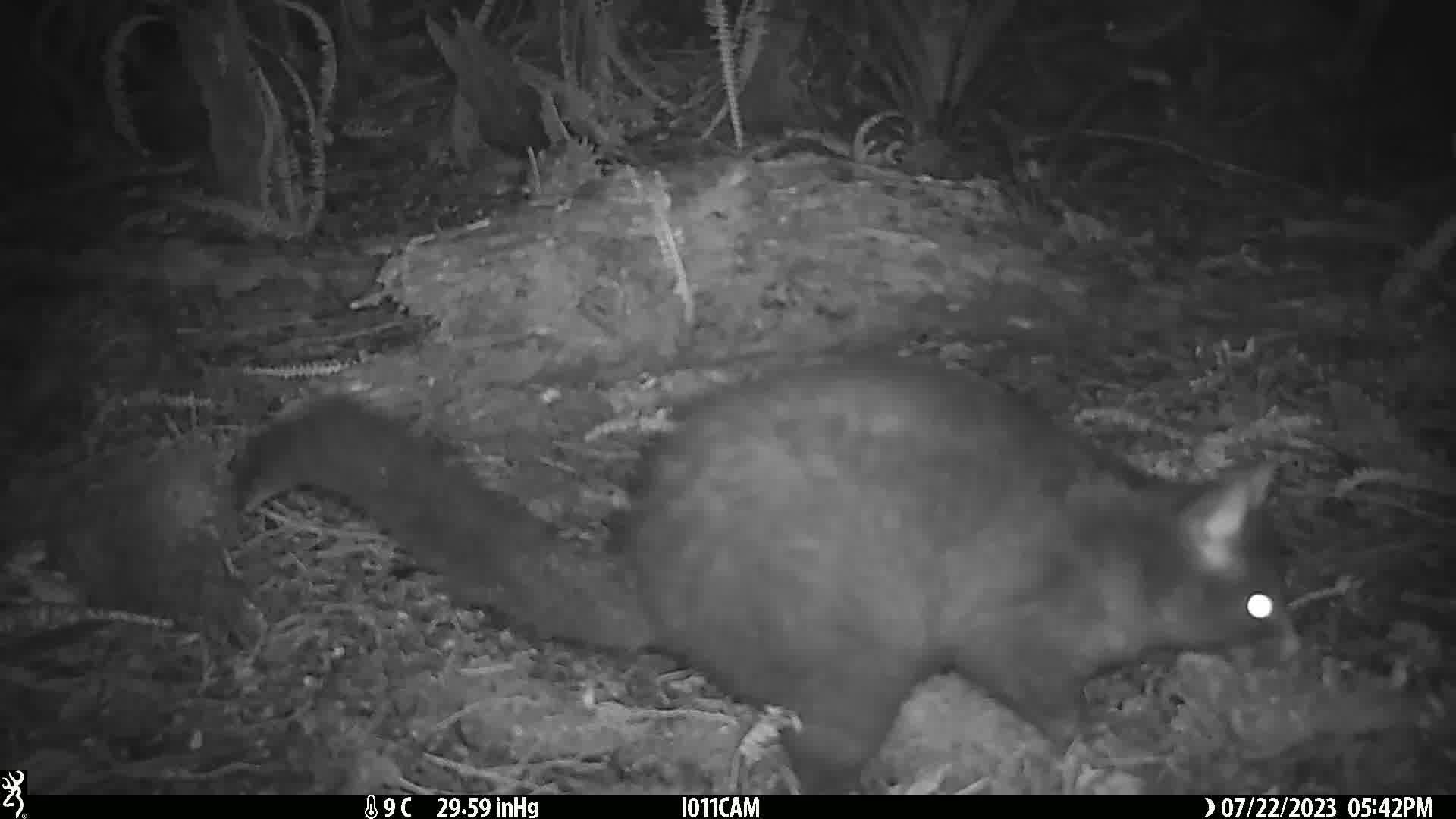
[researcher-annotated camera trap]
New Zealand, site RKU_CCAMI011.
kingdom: Animalia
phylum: Chordata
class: Mammalia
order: Diprotodontia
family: Phalangeridae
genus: Trichosurus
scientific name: Trichosurus vulpecula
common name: common brushtail possum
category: possum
Possum (common brushtail possum) (Trichosurus vulpecula).